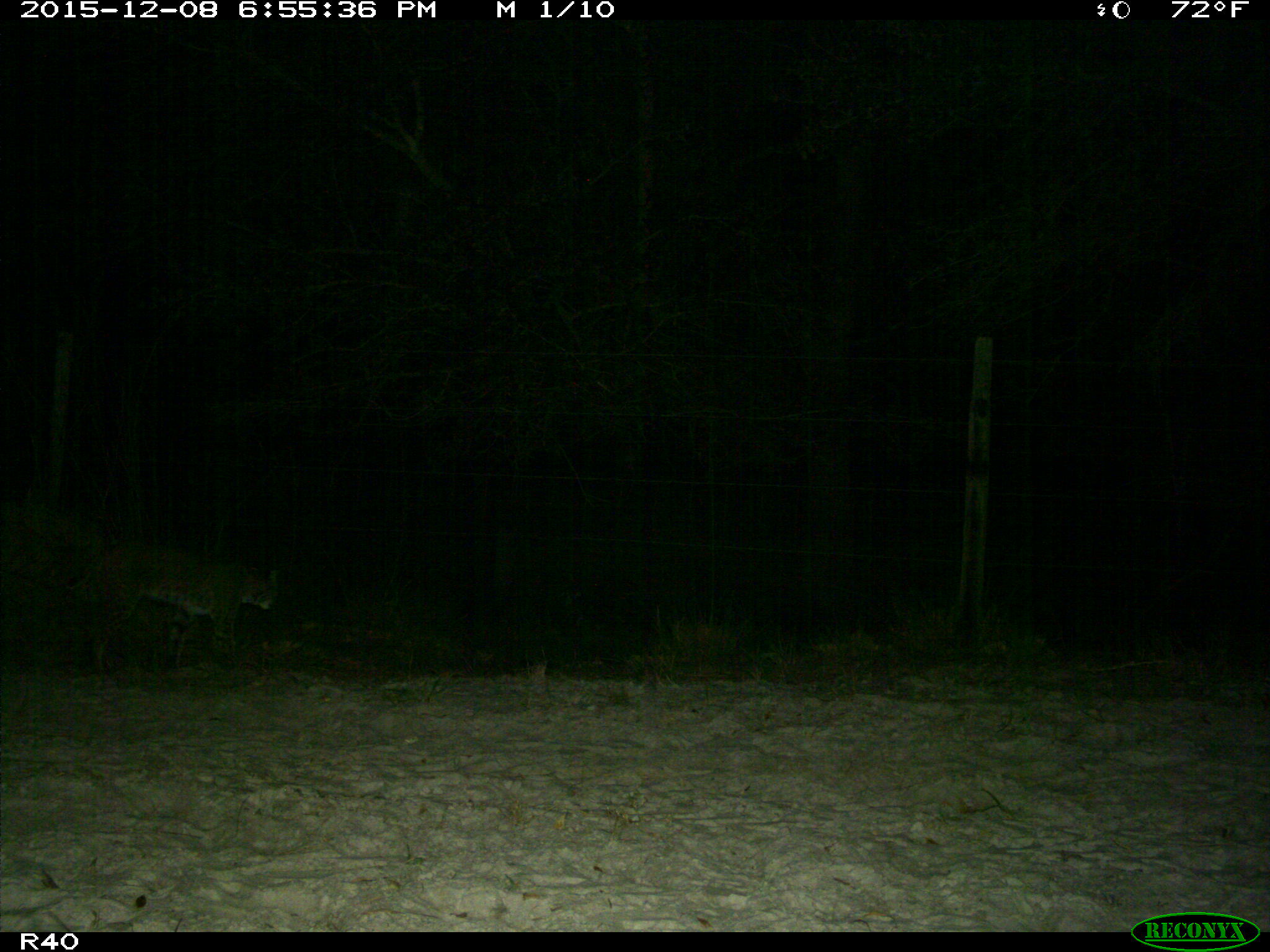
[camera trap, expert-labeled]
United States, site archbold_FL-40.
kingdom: Animalia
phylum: Chordata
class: Mammalia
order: Carnivora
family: Felidae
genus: Lynx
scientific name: Lynx rufus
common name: bobcat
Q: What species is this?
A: Lynx rufus (bobcat).